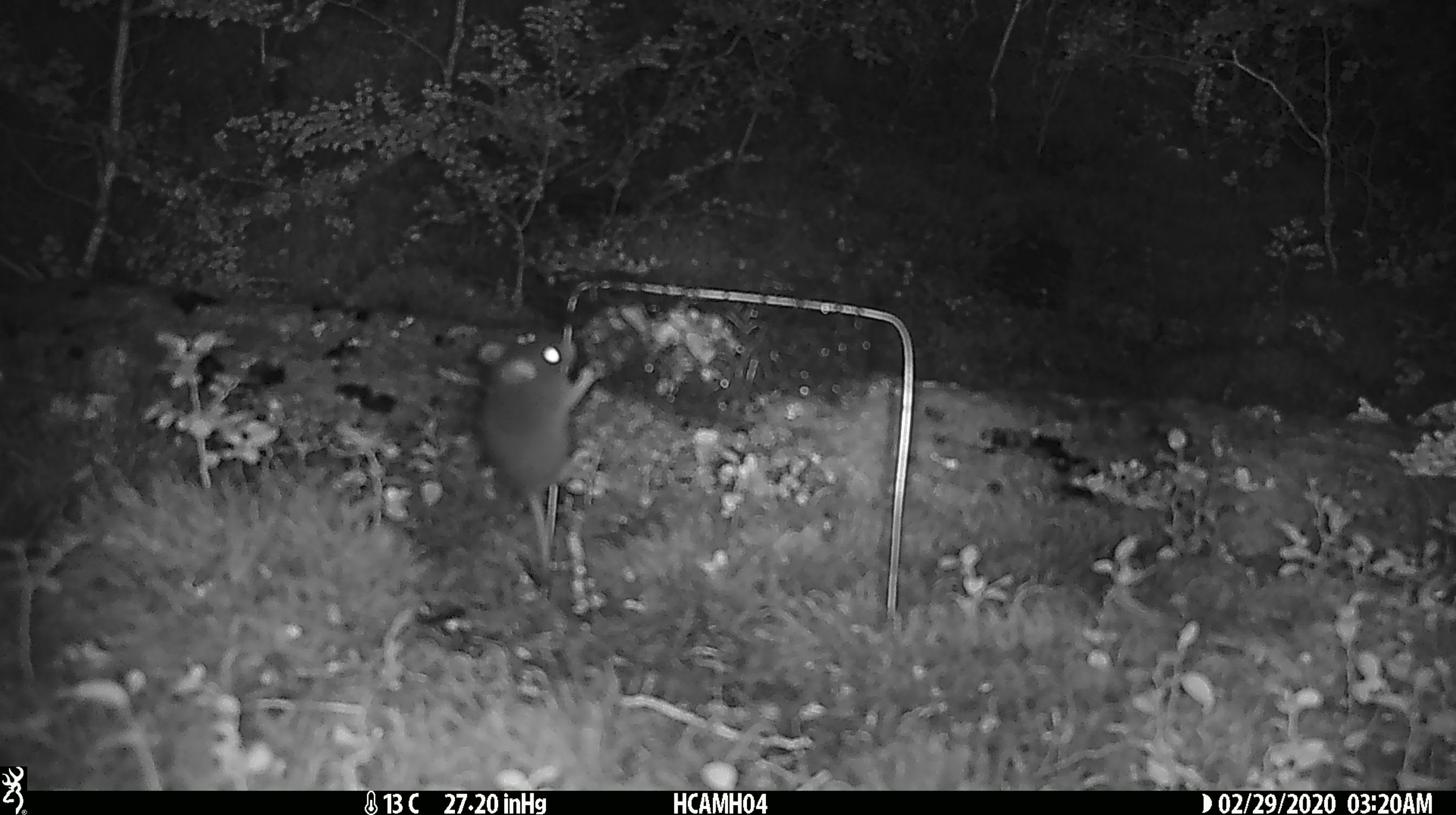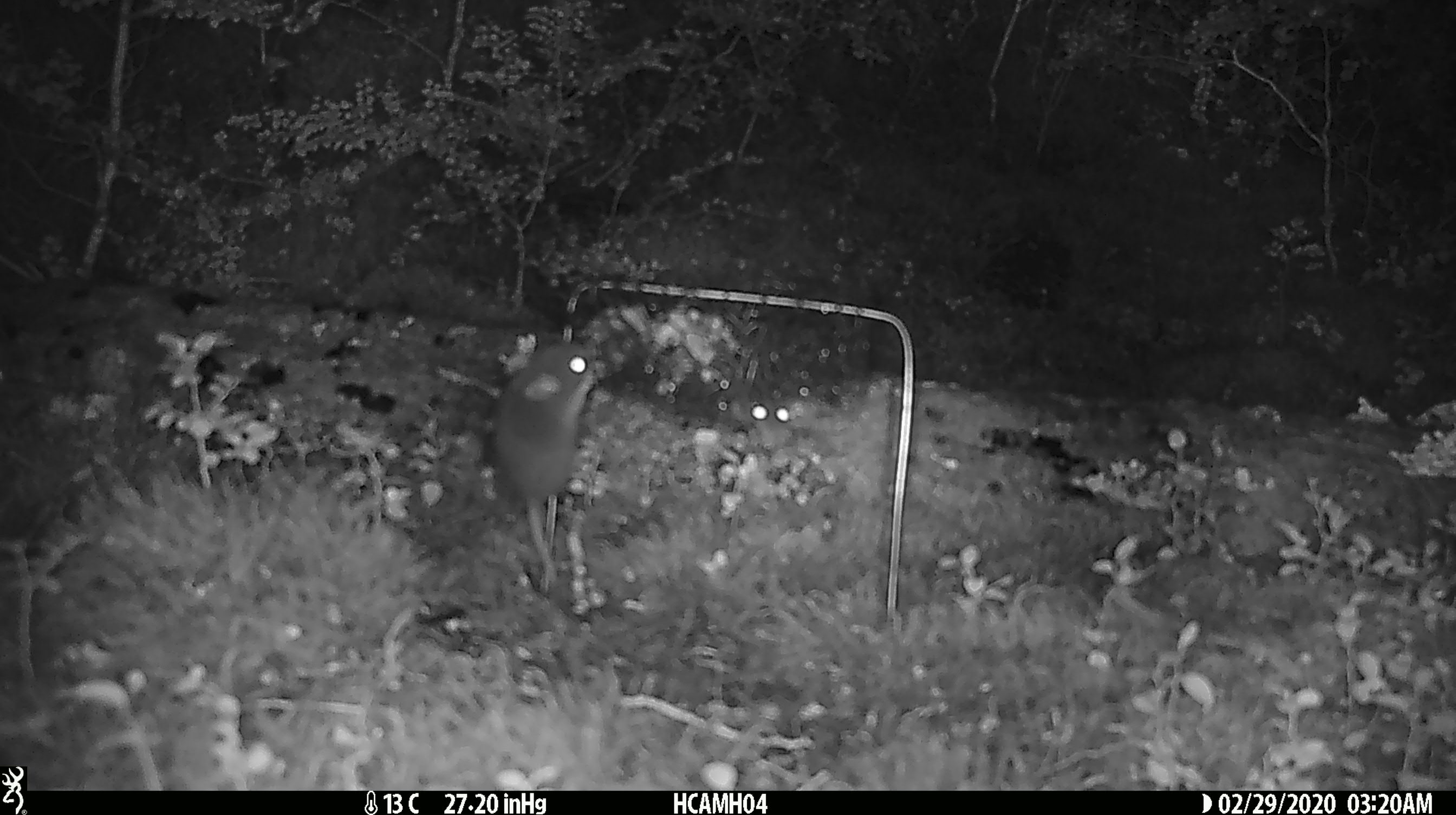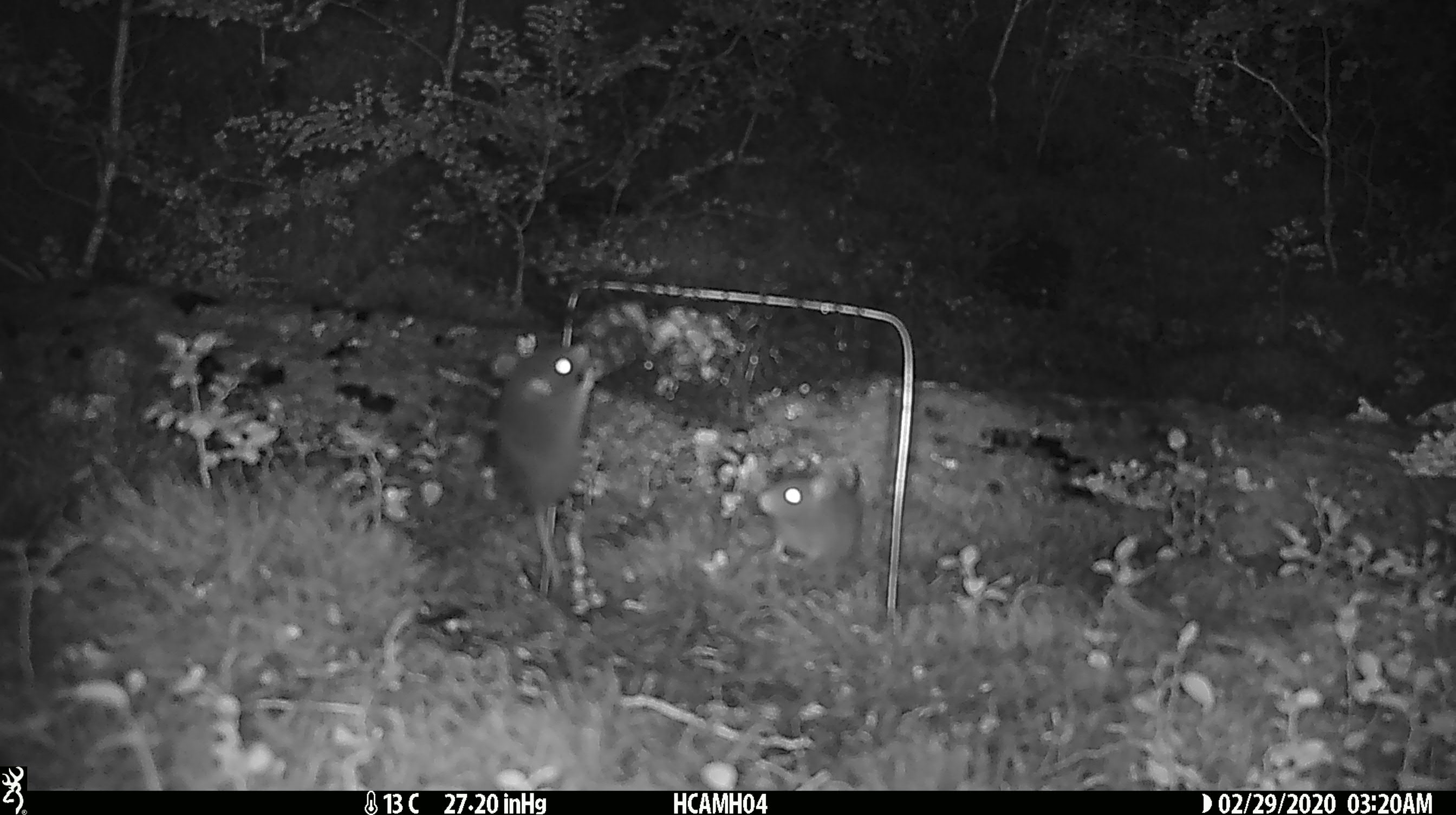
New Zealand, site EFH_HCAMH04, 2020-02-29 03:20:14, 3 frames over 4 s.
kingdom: Animalia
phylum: Chordata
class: Mammalia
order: Rodentia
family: Muridae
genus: Mus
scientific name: Mus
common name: mouse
Mouse (Mus).